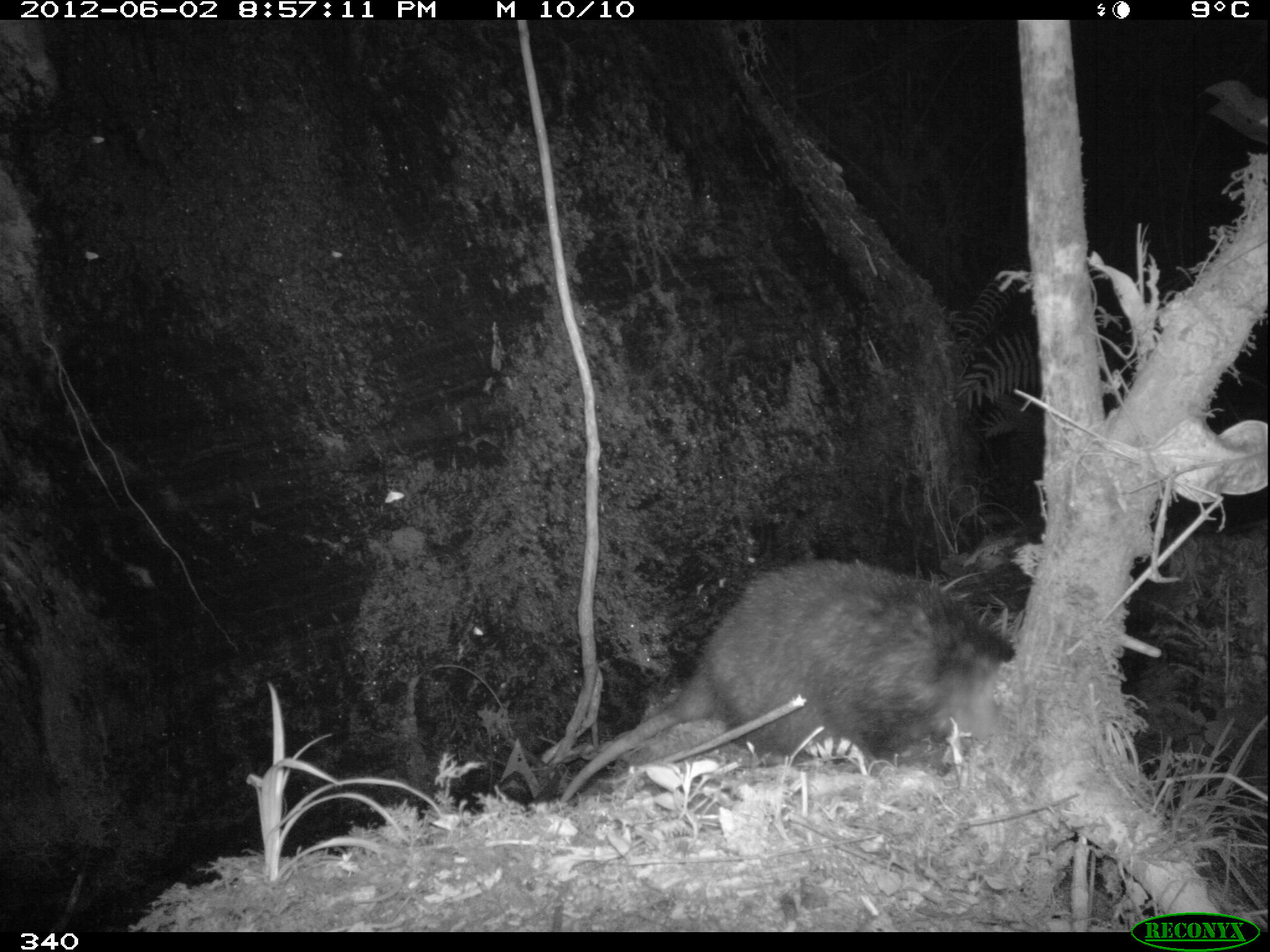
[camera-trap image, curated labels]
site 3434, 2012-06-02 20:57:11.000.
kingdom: Animalia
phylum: Chordata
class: Mammalia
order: Didelphimorphia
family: Didelphidae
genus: Didelphis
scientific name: Didelphis pernigra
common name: andean white-eared opossum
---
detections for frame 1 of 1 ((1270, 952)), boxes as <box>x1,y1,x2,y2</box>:
didelphis pernigra: <box>561,560,1006,803</box>